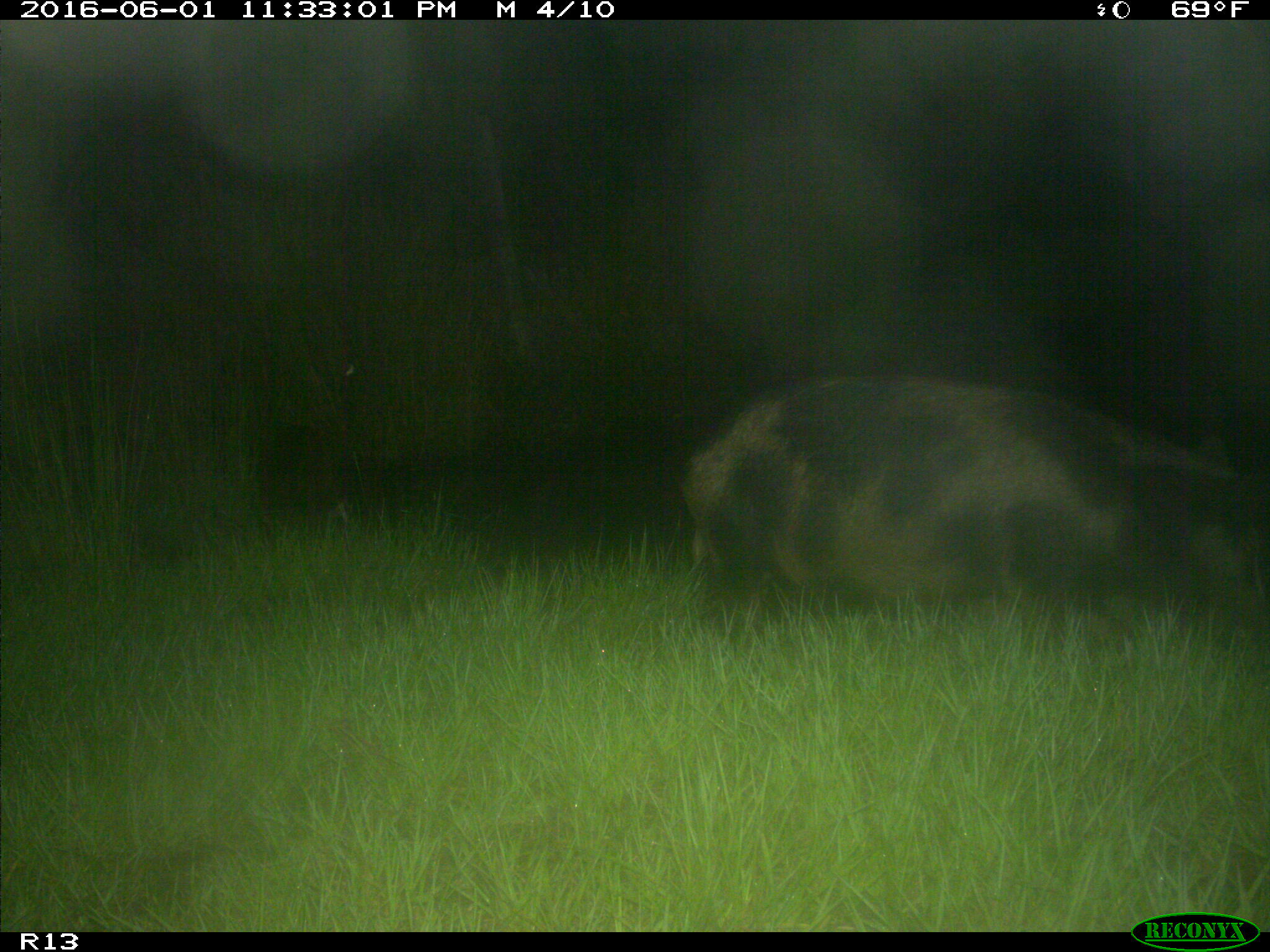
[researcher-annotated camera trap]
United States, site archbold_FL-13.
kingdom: Animalia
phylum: Chordata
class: Mammalia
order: Artiodactyla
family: Suidae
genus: Sus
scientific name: Sus scrofa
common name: wild boar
Sus scrofa (wild boar).